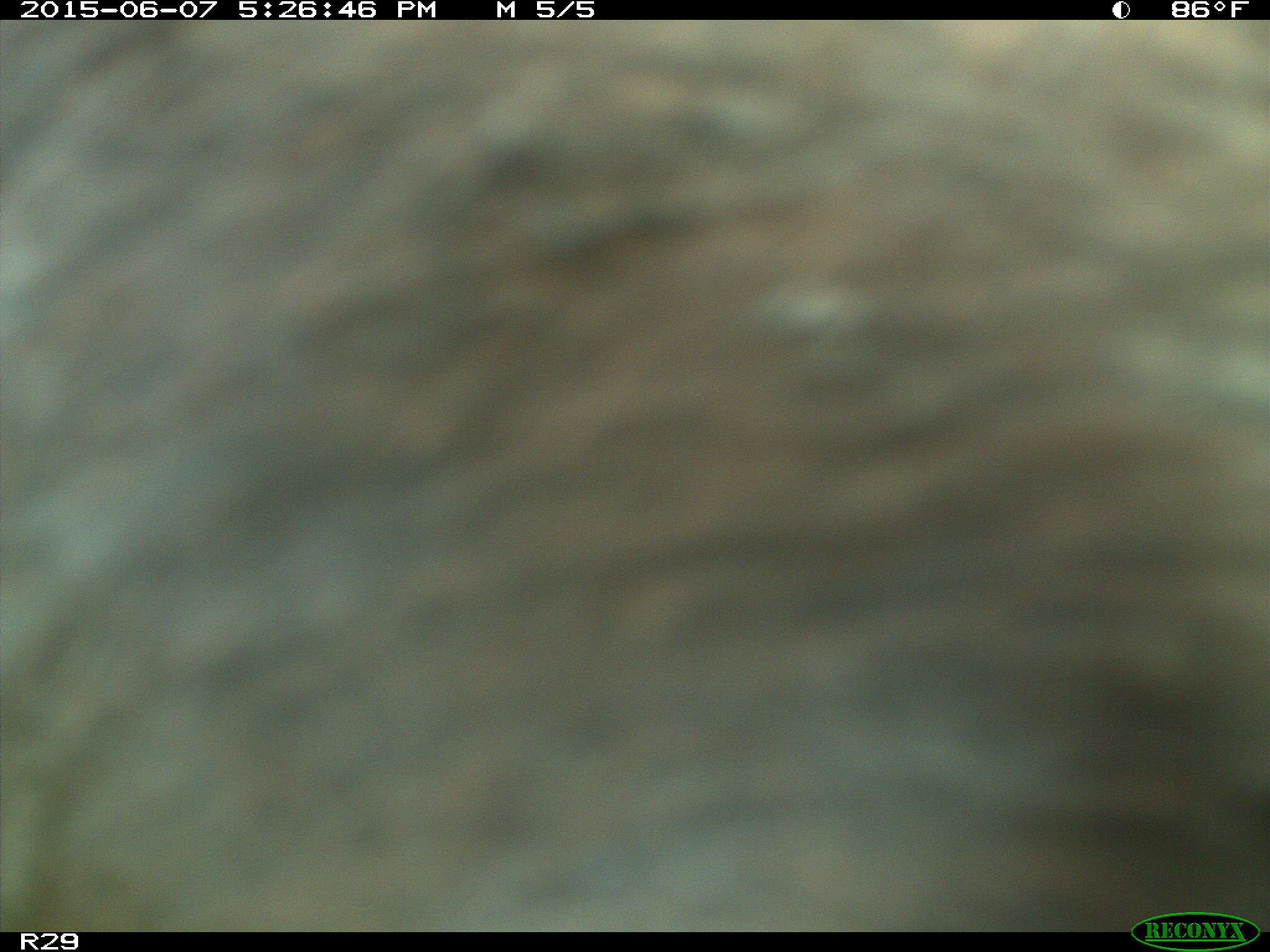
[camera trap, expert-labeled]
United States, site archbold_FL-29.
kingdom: Animalia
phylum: Chordata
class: Mammalia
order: Artiodactyla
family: Bovidae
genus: Bos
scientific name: Bos taurus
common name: domestic cow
Bos taurus (domestic cow).